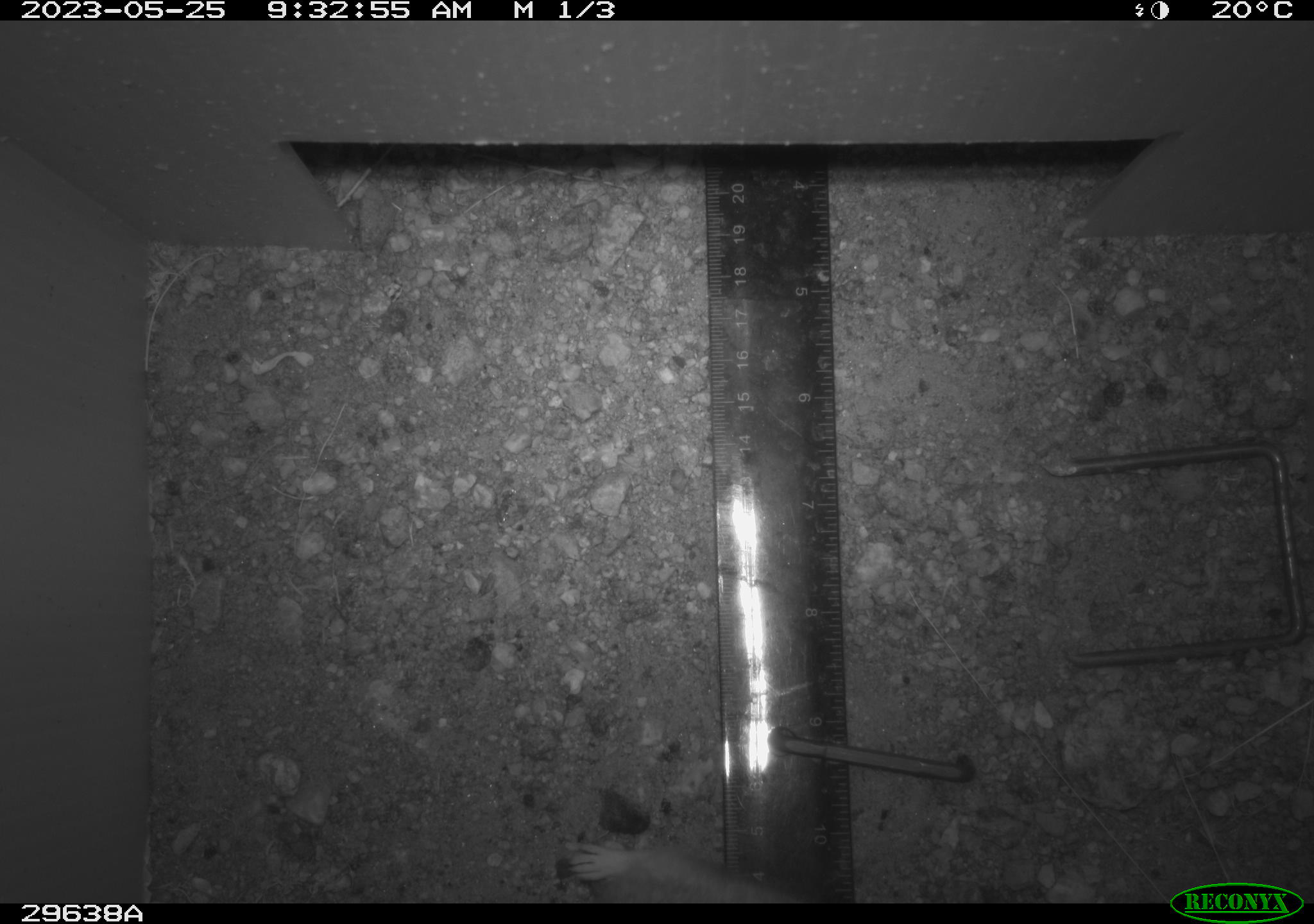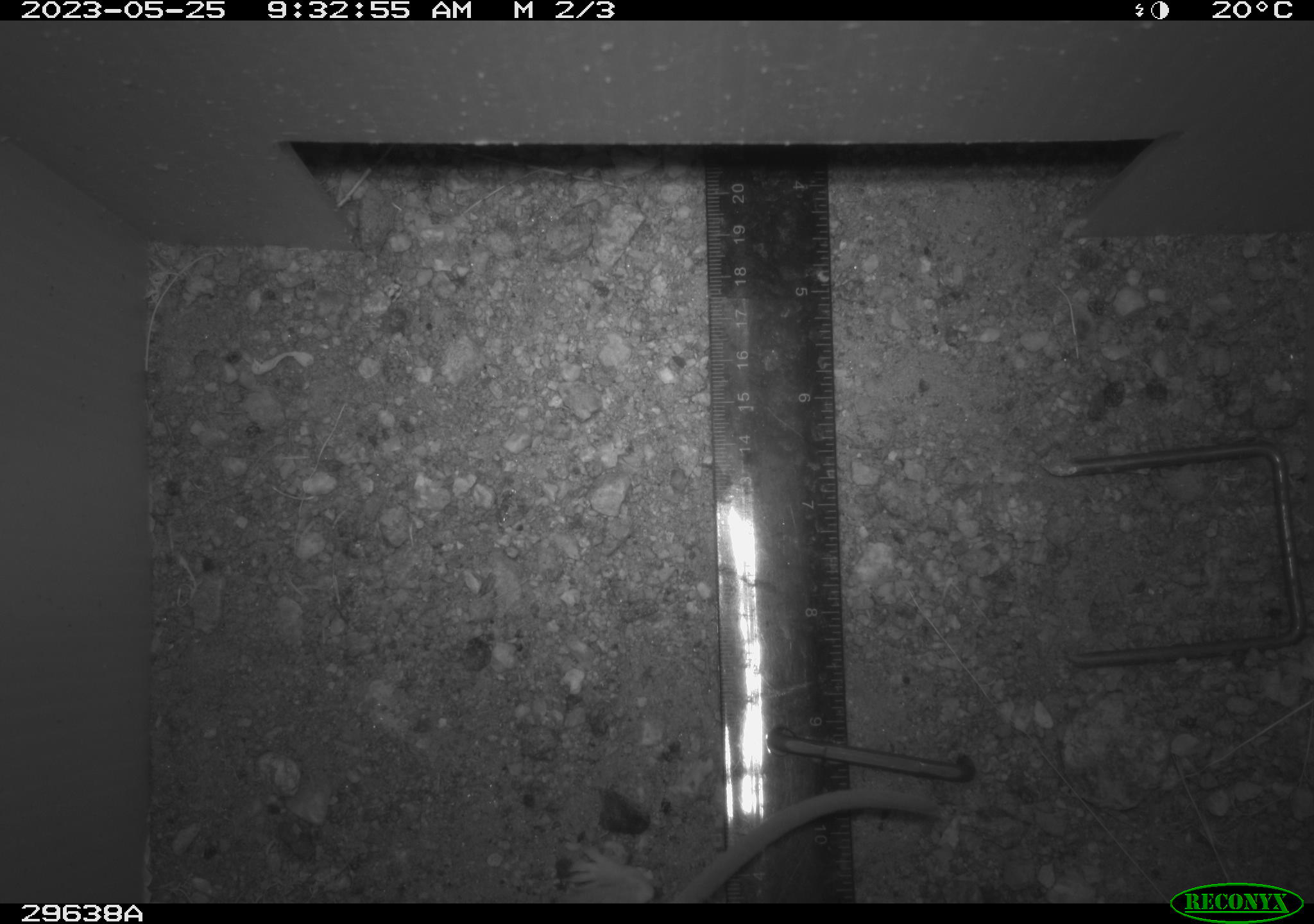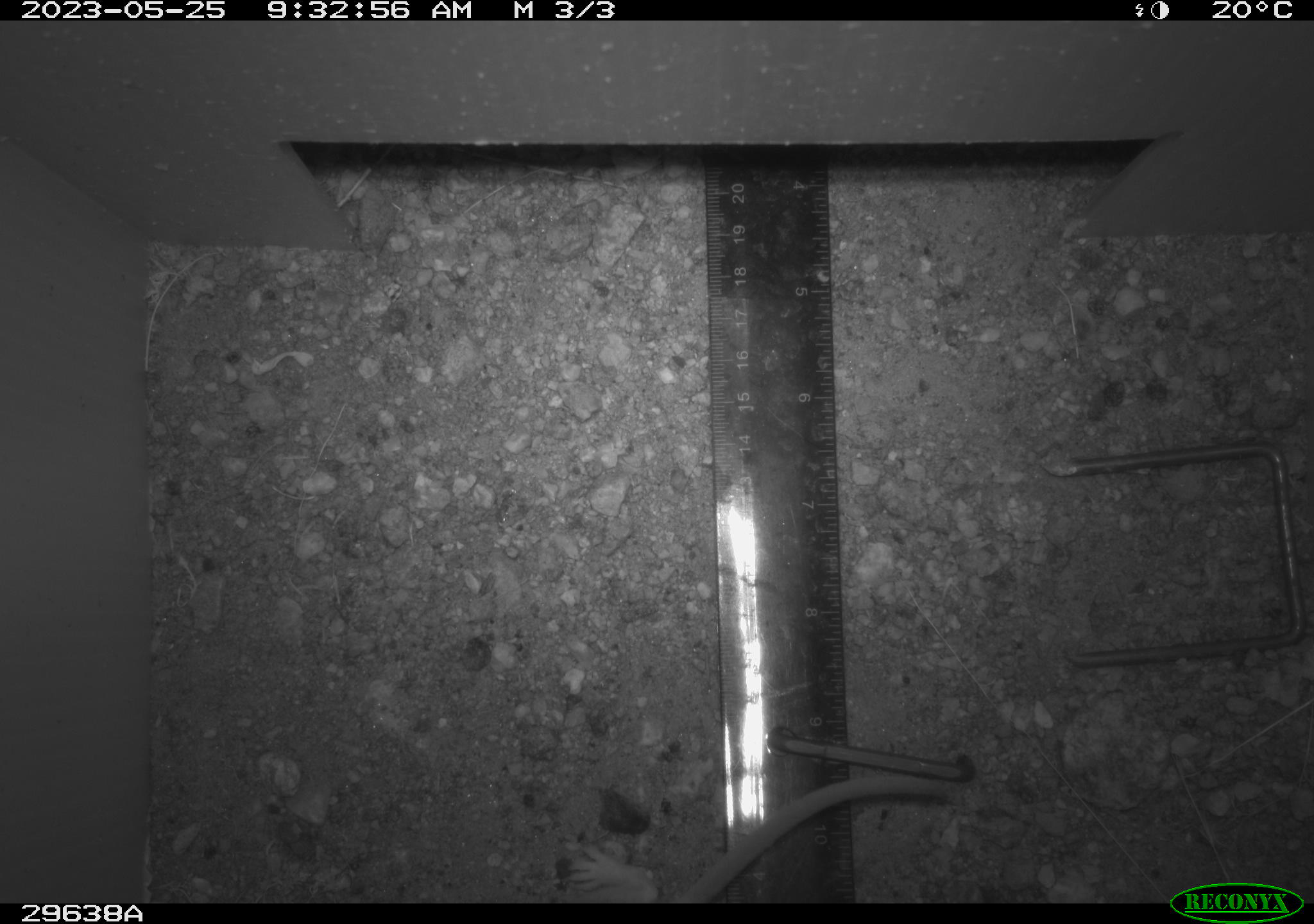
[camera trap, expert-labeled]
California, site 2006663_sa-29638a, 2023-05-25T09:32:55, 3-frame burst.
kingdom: Animalia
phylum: Chordata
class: Mammalia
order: Rodentia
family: Cricetidae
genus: Peromyscus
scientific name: Peromyscus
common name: deer mice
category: peromyscus species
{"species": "peromyscus species (deer mice) (Peromyscus)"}